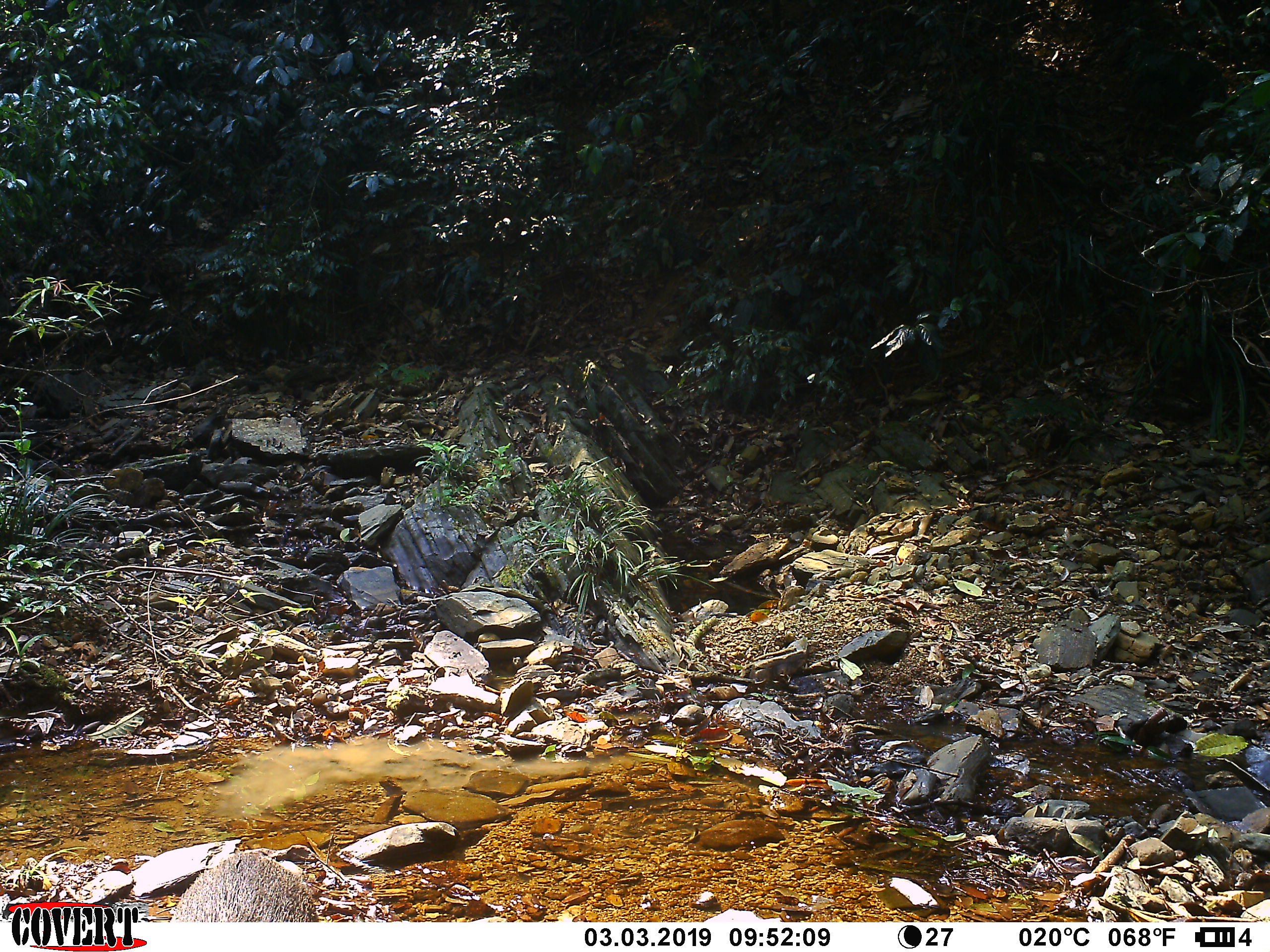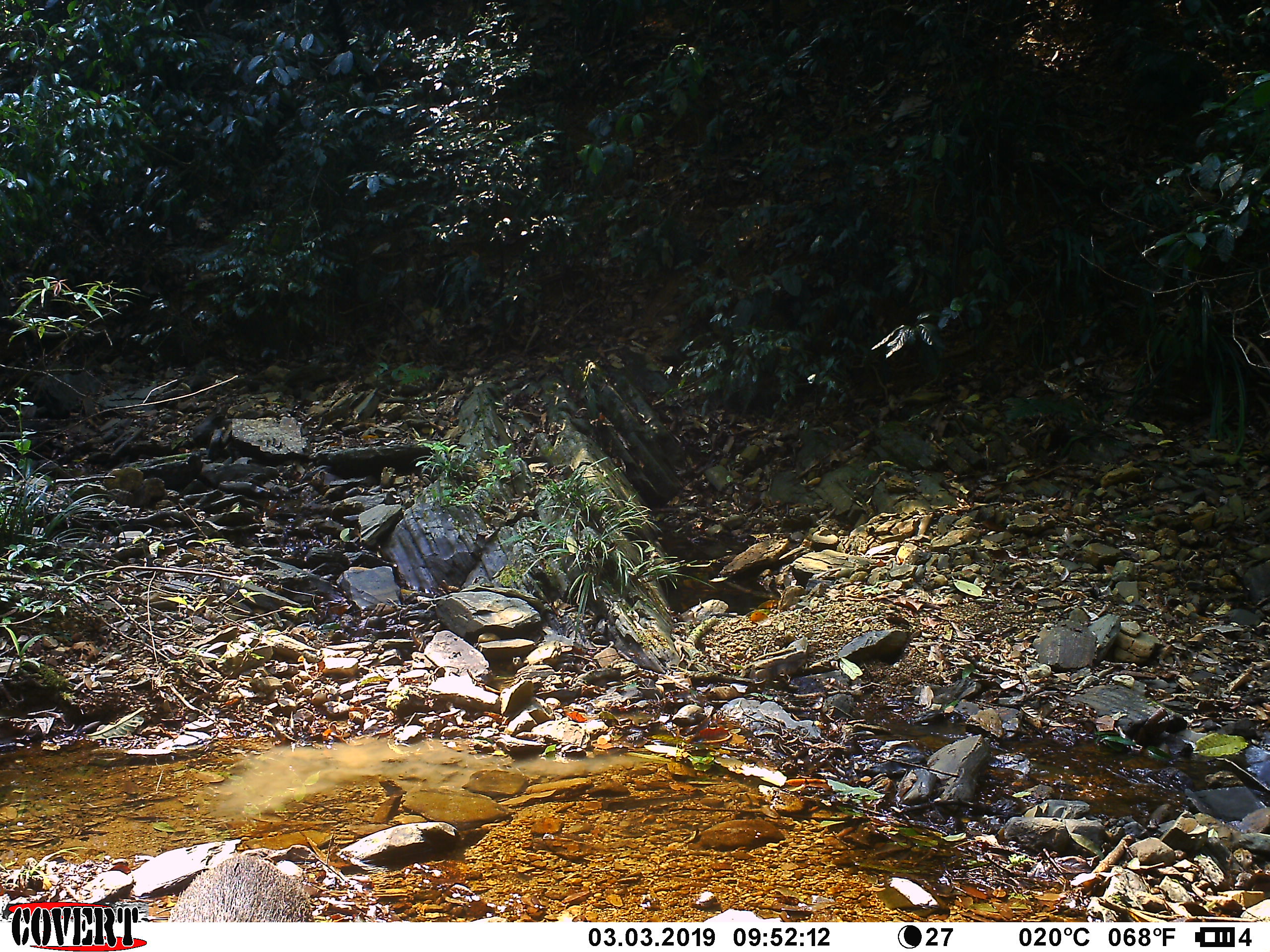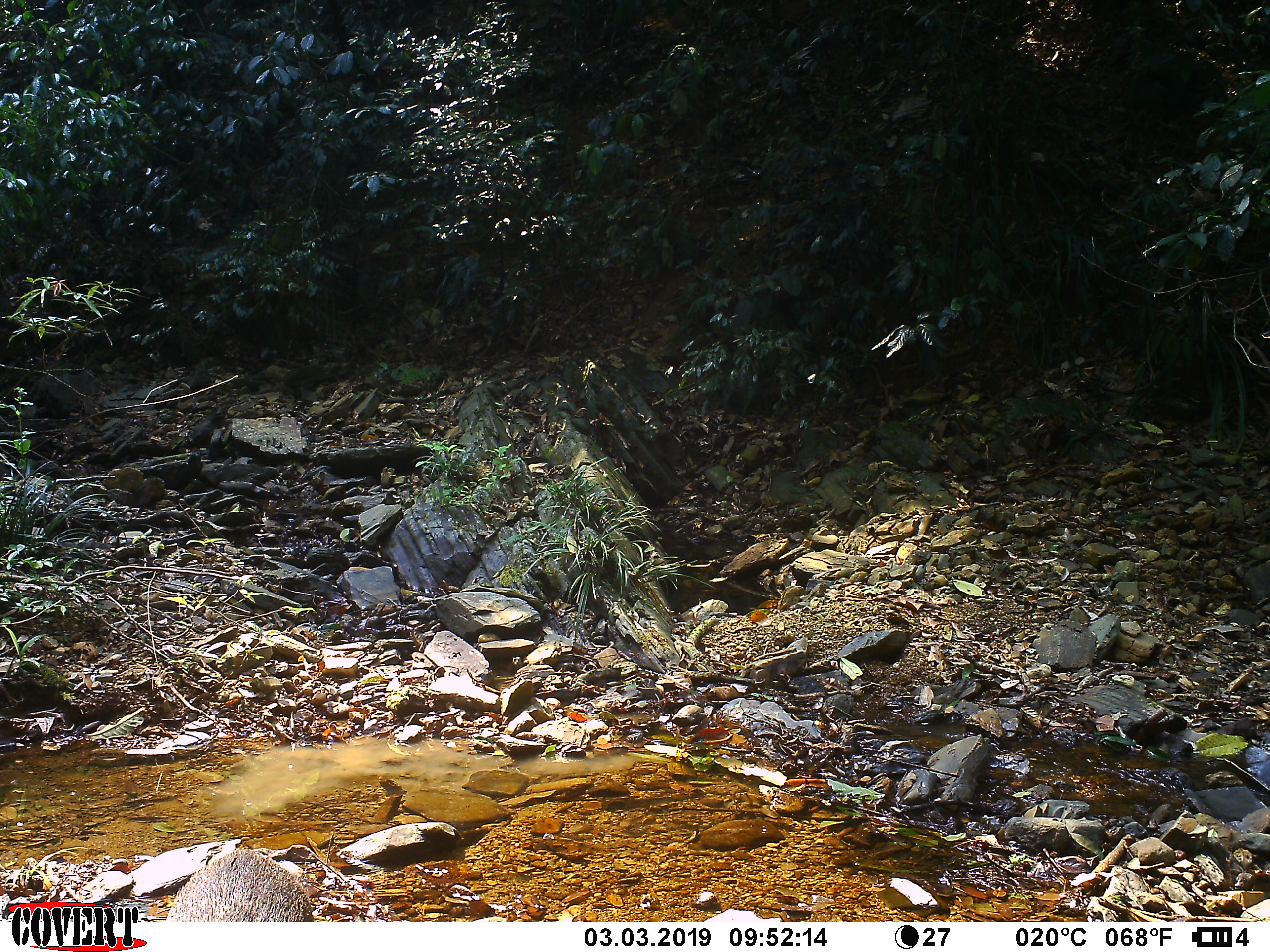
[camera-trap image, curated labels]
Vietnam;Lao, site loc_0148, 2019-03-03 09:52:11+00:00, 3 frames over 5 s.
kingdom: Animalia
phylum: Chordata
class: Mammalia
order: Artiodactyla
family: Suidae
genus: Sus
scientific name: Sus scrofa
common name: eurasian wild pig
Eurasian wild pig (Sus scrofa). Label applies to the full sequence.